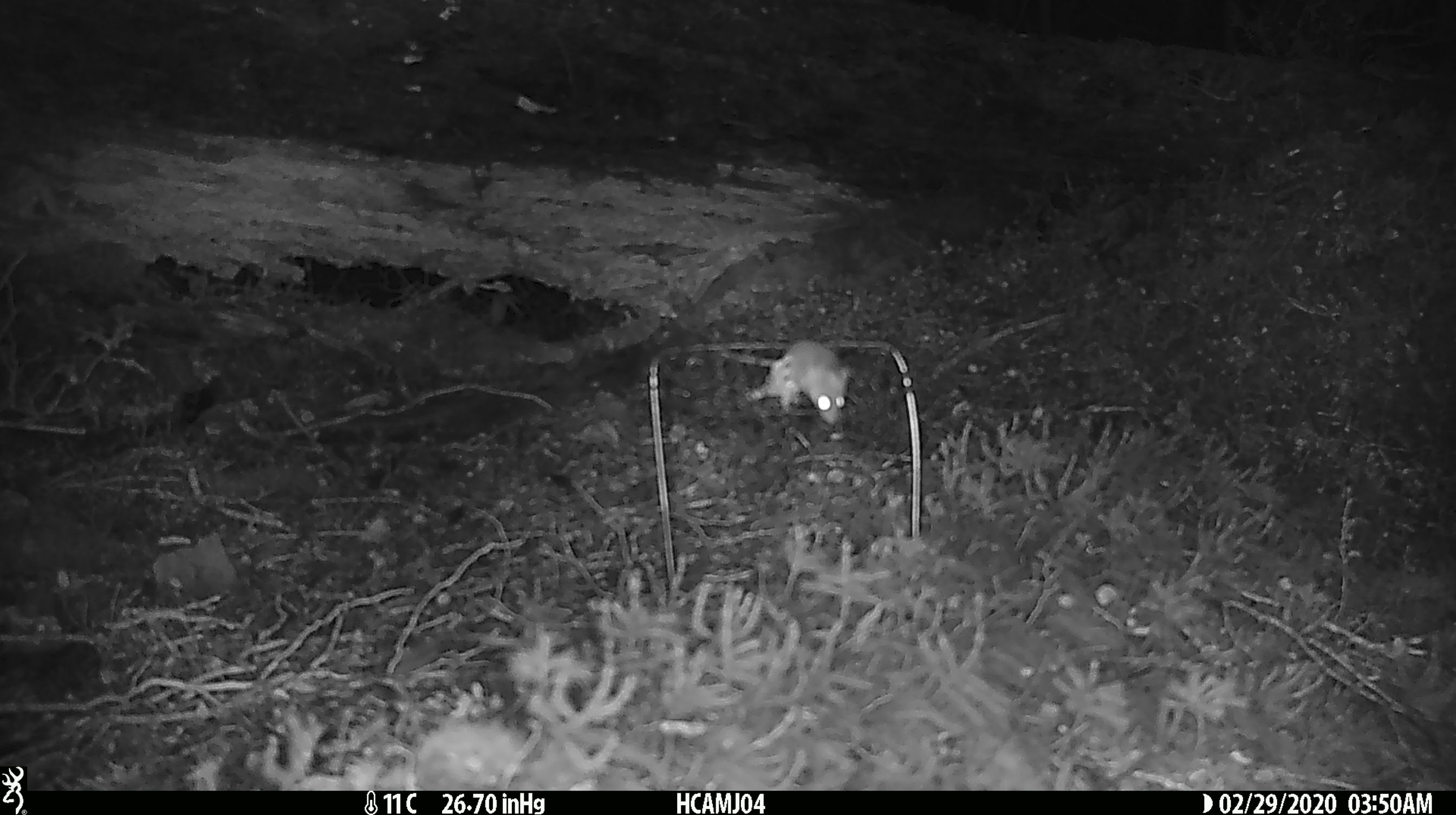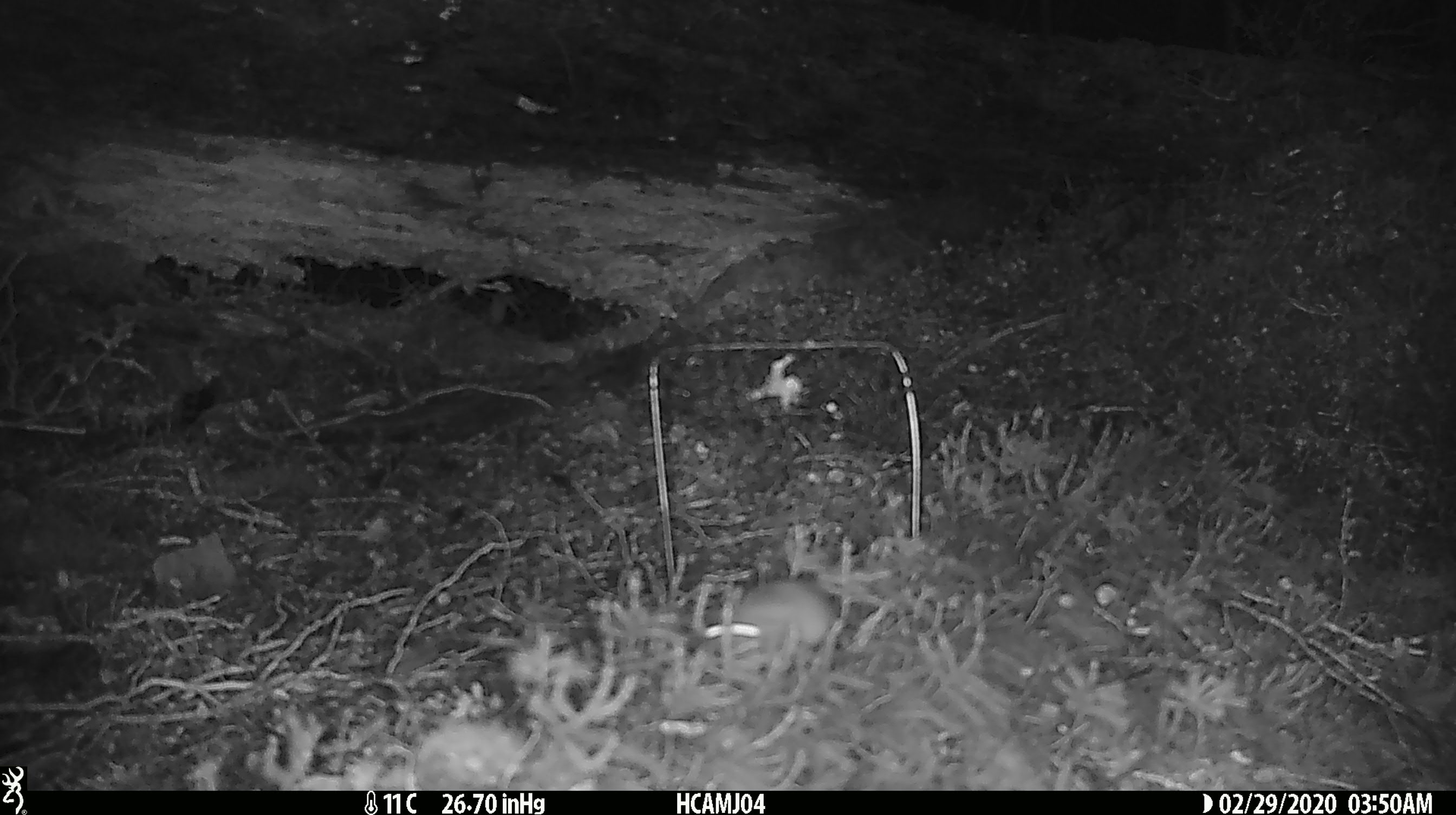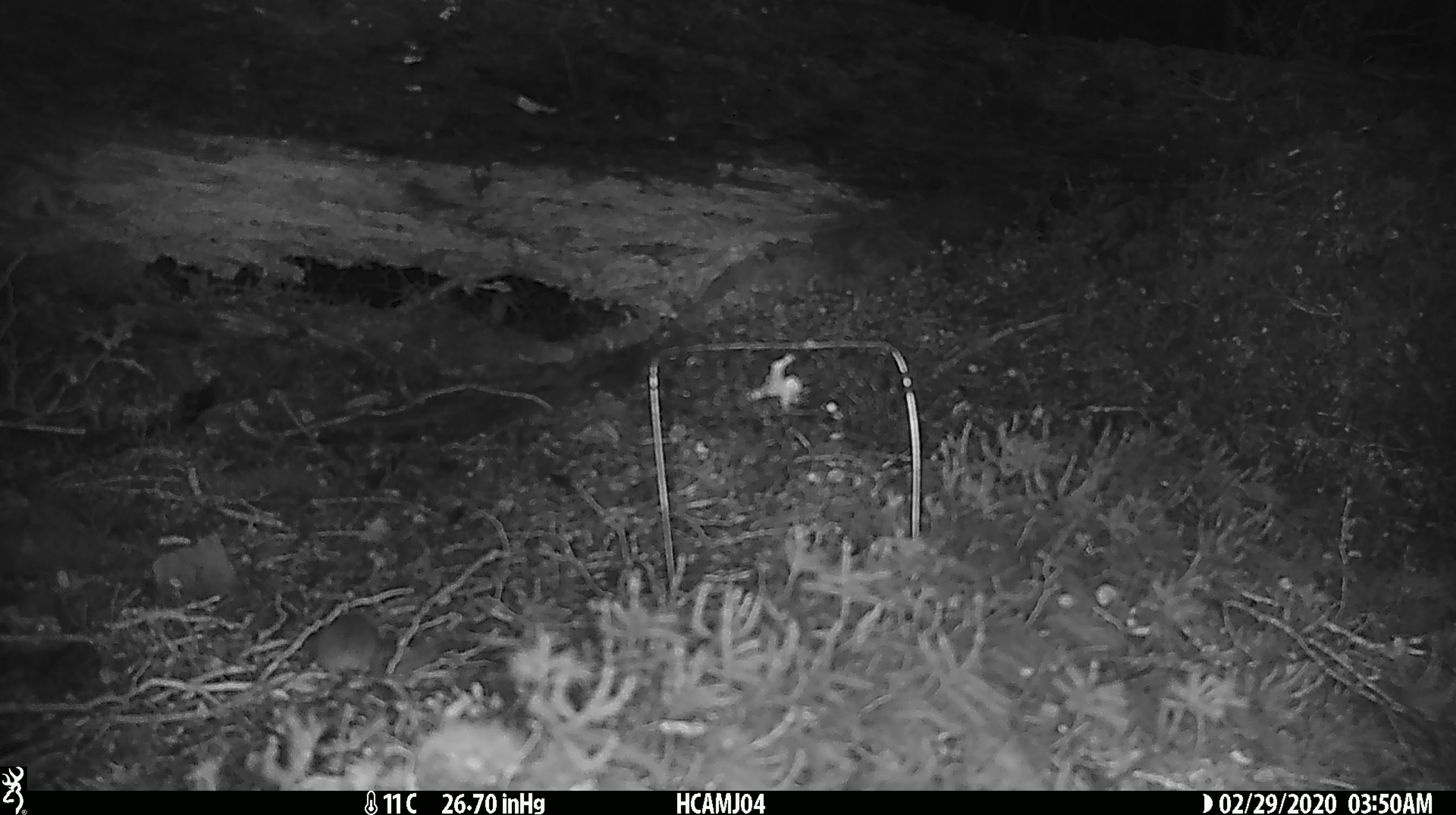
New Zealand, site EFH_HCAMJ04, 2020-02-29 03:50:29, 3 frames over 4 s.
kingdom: Animalia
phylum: Chordata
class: Mammalia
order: Rodentia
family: Muridae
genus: Mus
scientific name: Mus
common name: mouse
Mouse (Mus).